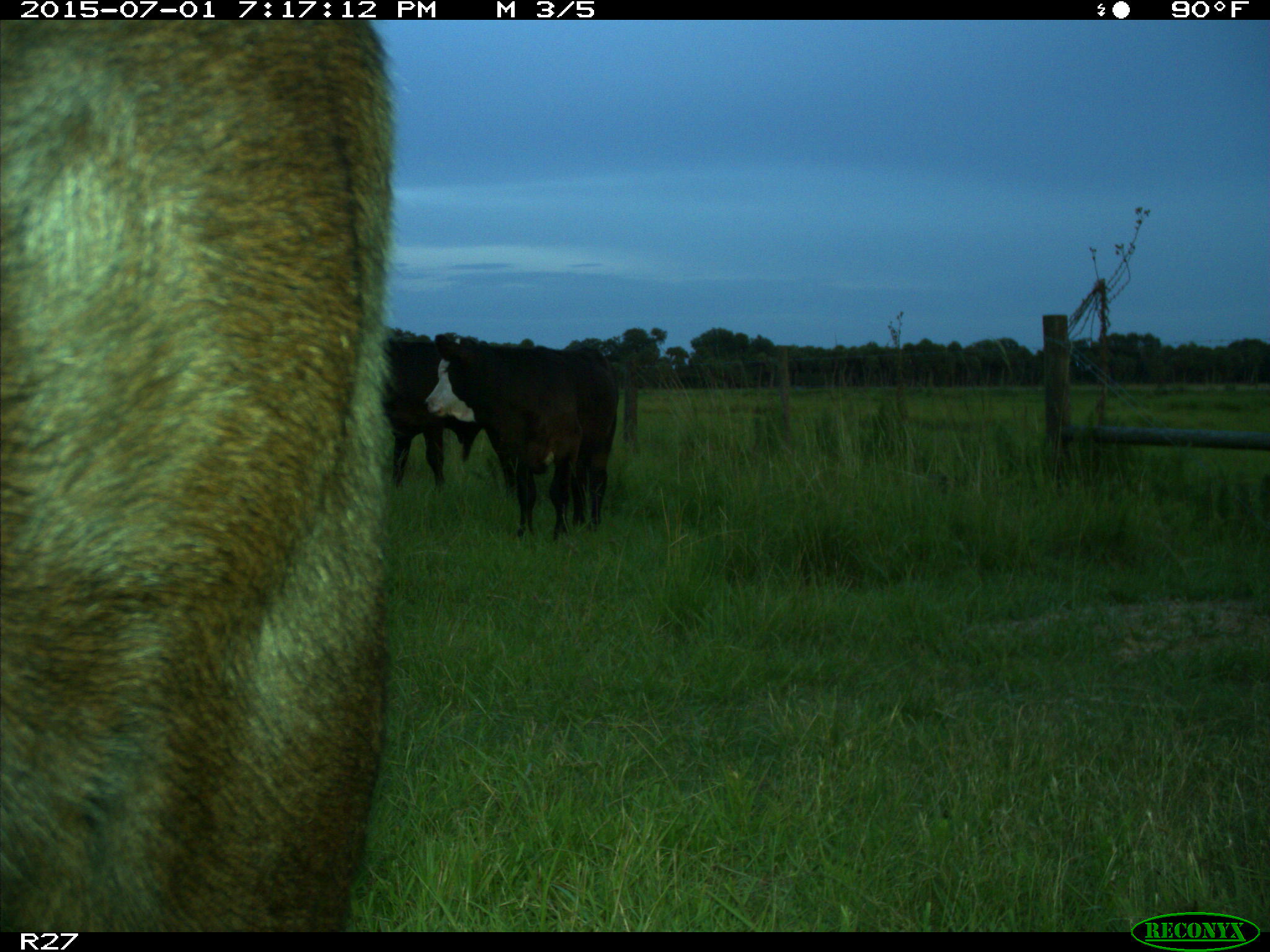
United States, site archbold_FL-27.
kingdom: Animalia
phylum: Chordata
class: Mammalia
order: Artiodactyla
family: Bovidae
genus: Bos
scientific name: Bos taurus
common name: domestic cow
Bos taurus (domestic cow).